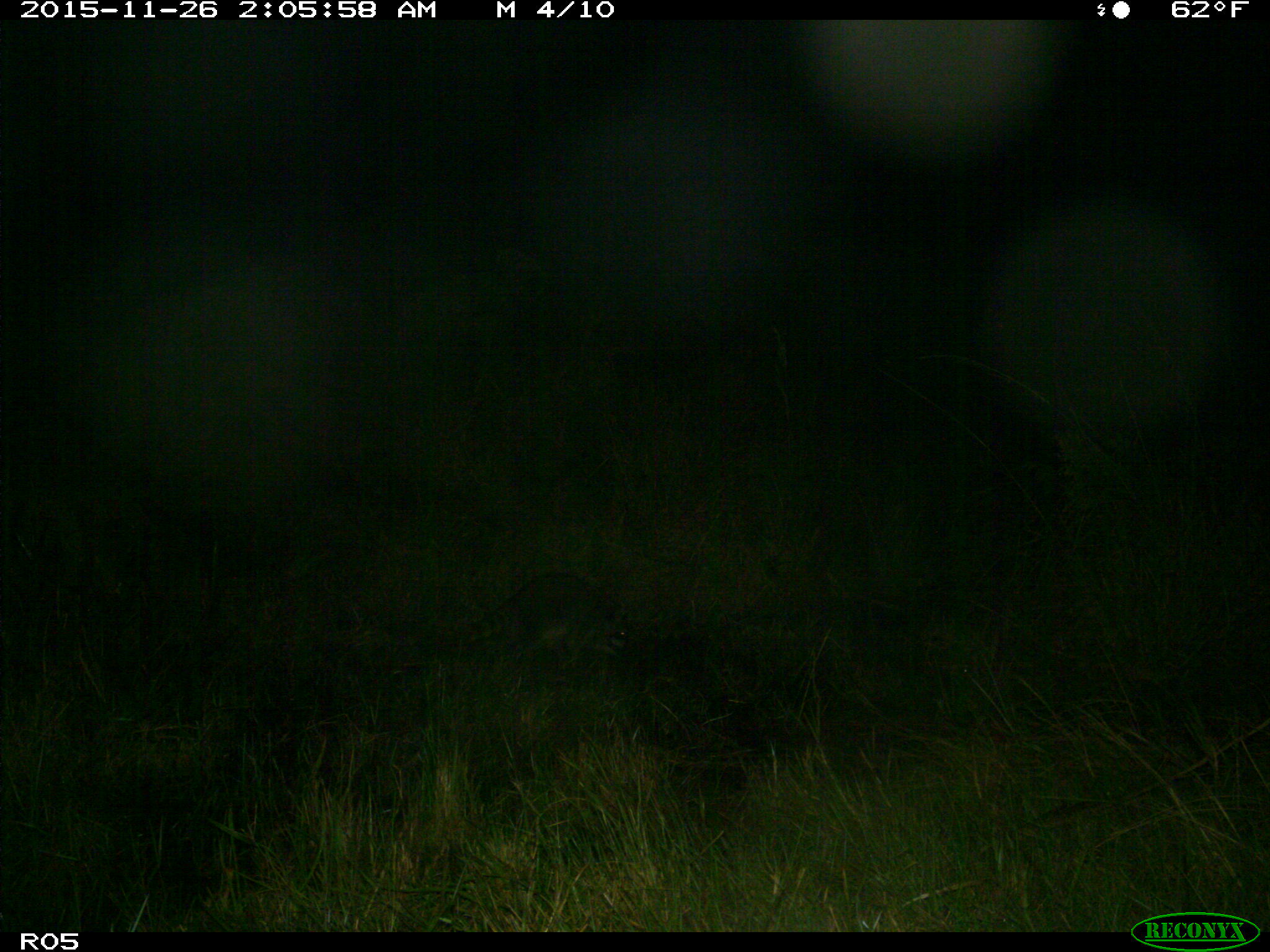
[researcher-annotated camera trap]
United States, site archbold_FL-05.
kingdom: Animalia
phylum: Chordata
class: Mammalia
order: Carnivora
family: Procyonidae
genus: Procyon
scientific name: Procyon lotor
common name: common raccoon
Procyon lotor (common raccoon).